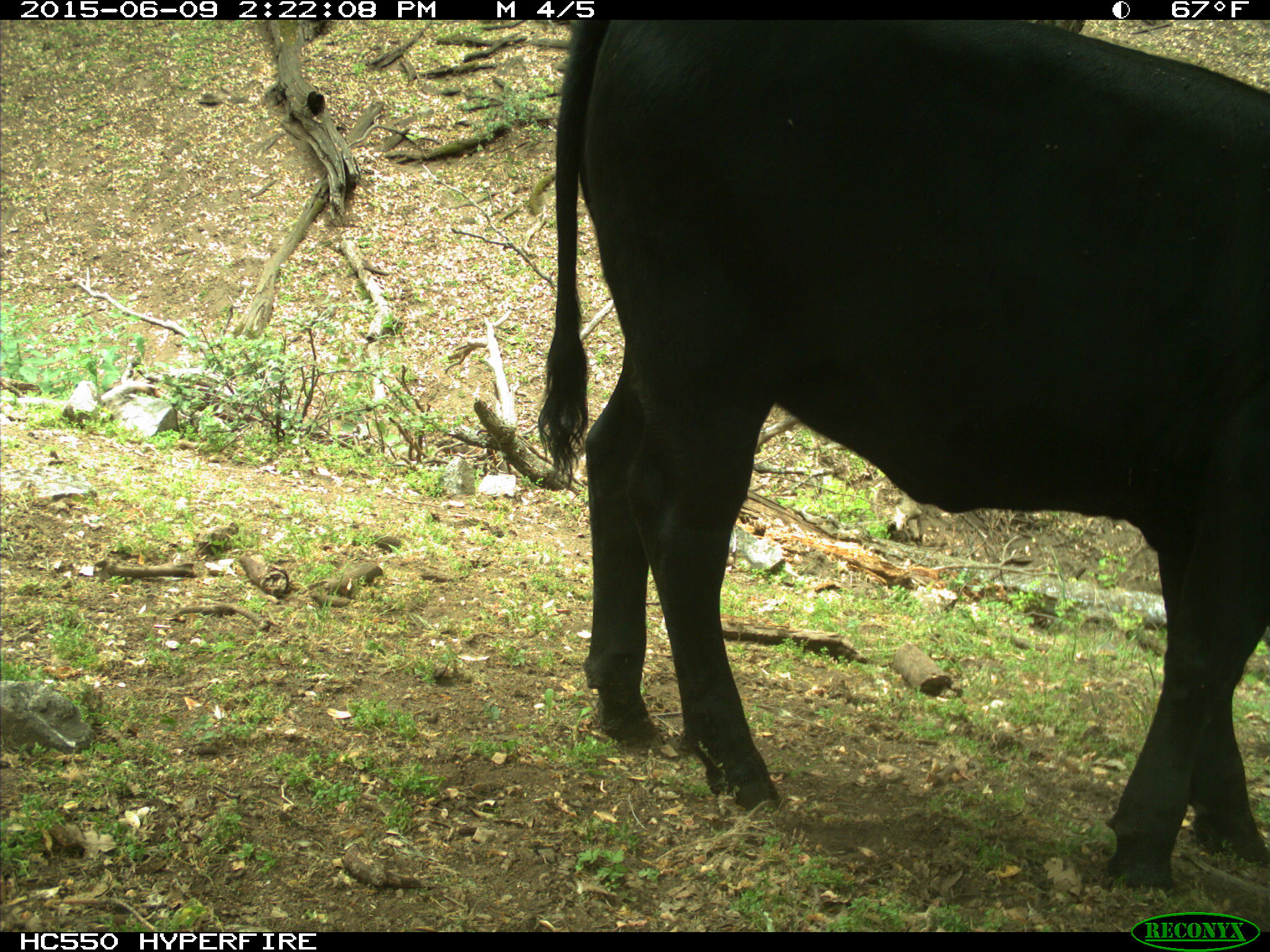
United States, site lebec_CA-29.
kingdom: Animalia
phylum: Chordata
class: Mammalia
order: Artiodactyla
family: Bovidae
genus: Bos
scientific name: Bos taurus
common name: domestic cow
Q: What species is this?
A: Bos taurus (domestic cow).